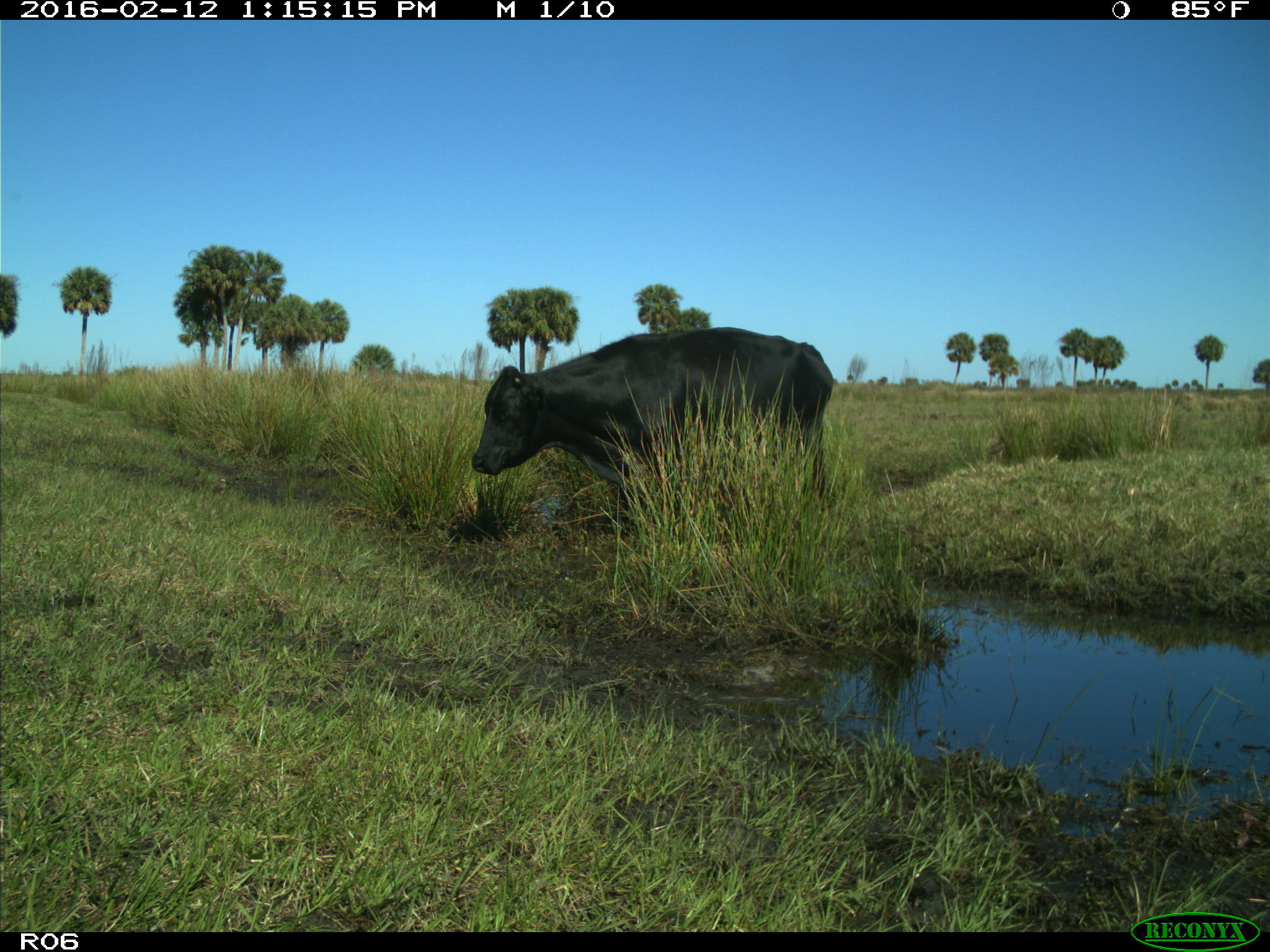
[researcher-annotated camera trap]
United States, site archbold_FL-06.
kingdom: Animalia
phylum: Chordata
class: Mammalia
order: Artiodactyla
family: Bovidae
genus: Bos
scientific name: Bos taurus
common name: domestic cow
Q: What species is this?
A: Bos taurus (domestic cow).